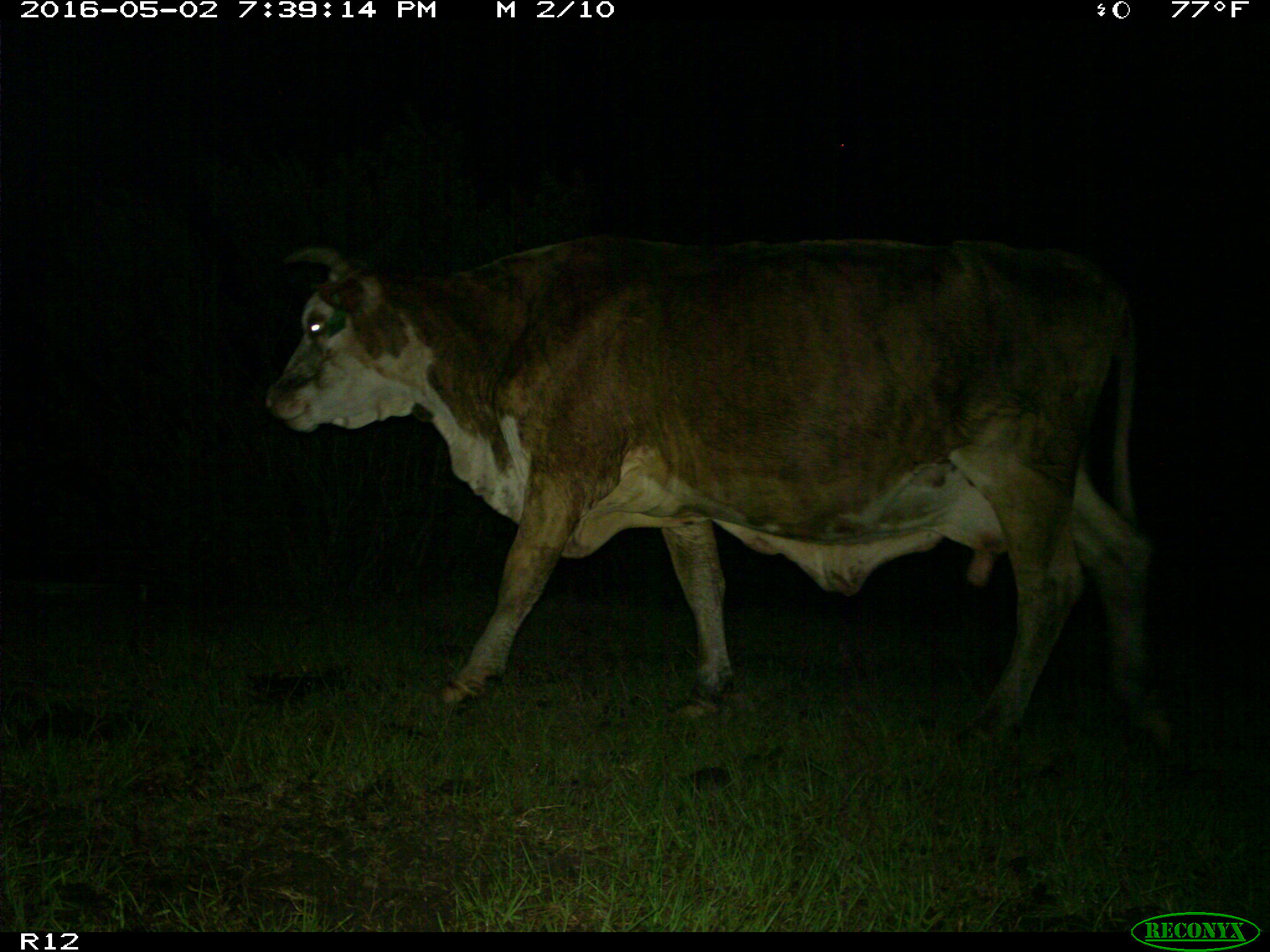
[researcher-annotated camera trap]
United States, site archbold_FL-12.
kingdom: Animalia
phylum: Chordata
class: Mammalia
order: Artiodactyla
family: Bovidae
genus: Bos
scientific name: Bos taurus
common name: domestic cow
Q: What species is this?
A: Bos taurus (domestic cow).